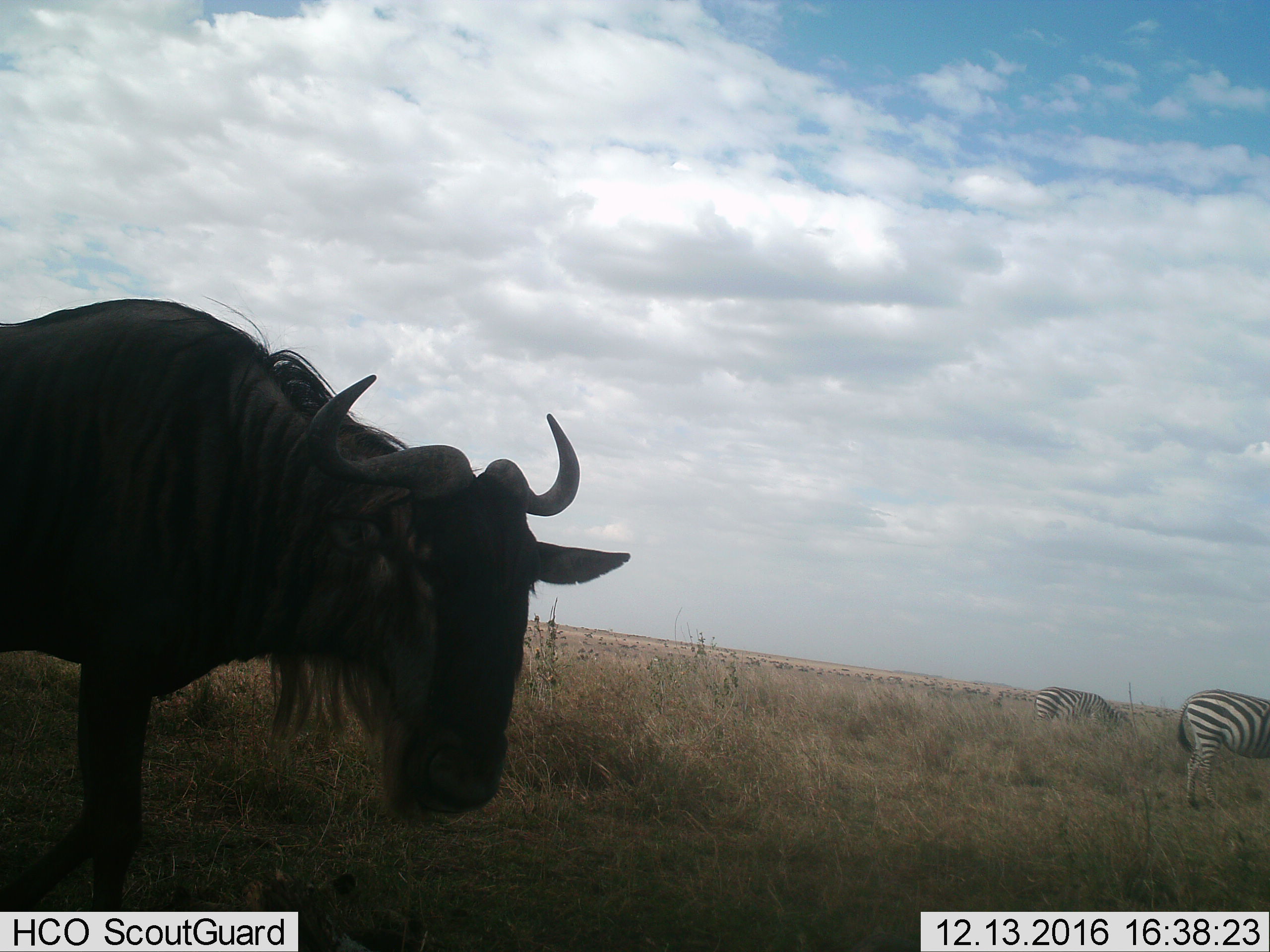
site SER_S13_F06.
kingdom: Animalia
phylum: Chordata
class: Mammalia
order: Artiodactyla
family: Bovidae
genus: Connochaetes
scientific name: Connochaetes taurinus taurinus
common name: blue wildebeest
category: wildebeestblue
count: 2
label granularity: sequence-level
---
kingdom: Animalia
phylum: Chordata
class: Mammalia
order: Perissodactyla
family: Equidae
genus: Equus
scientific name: Equus quagga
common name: plains zebra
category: zebraplains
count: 2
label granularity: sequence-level